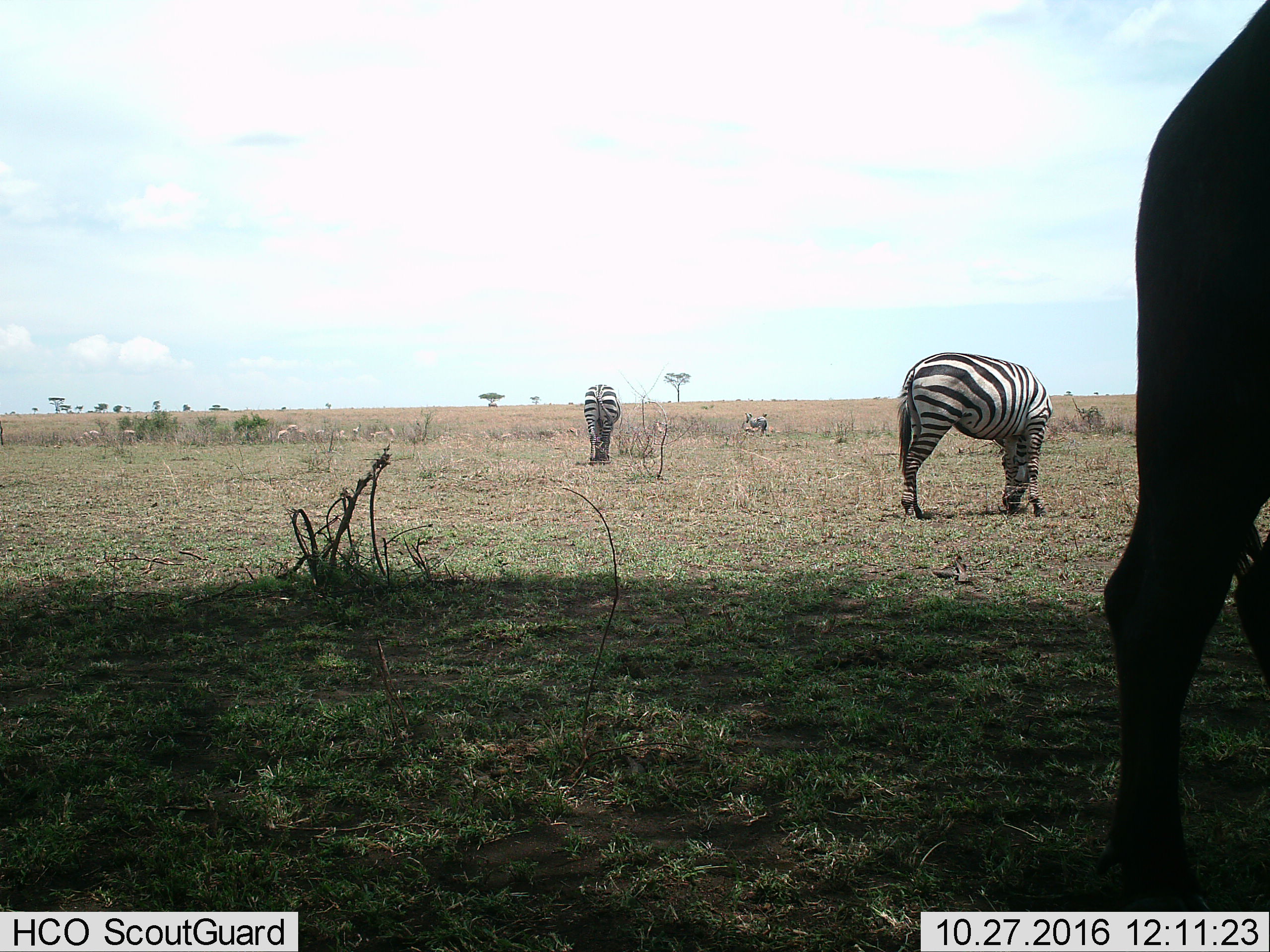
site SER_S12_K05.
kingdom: Animalia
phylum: Chordata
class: Mammalia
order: Perissodactyla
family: Equidae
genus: Equus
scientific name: Equus quagga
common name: plains zebra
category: zebraplains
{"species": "zebraplains (plains zebra) (Equus quagga)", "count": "3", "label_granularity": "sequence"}